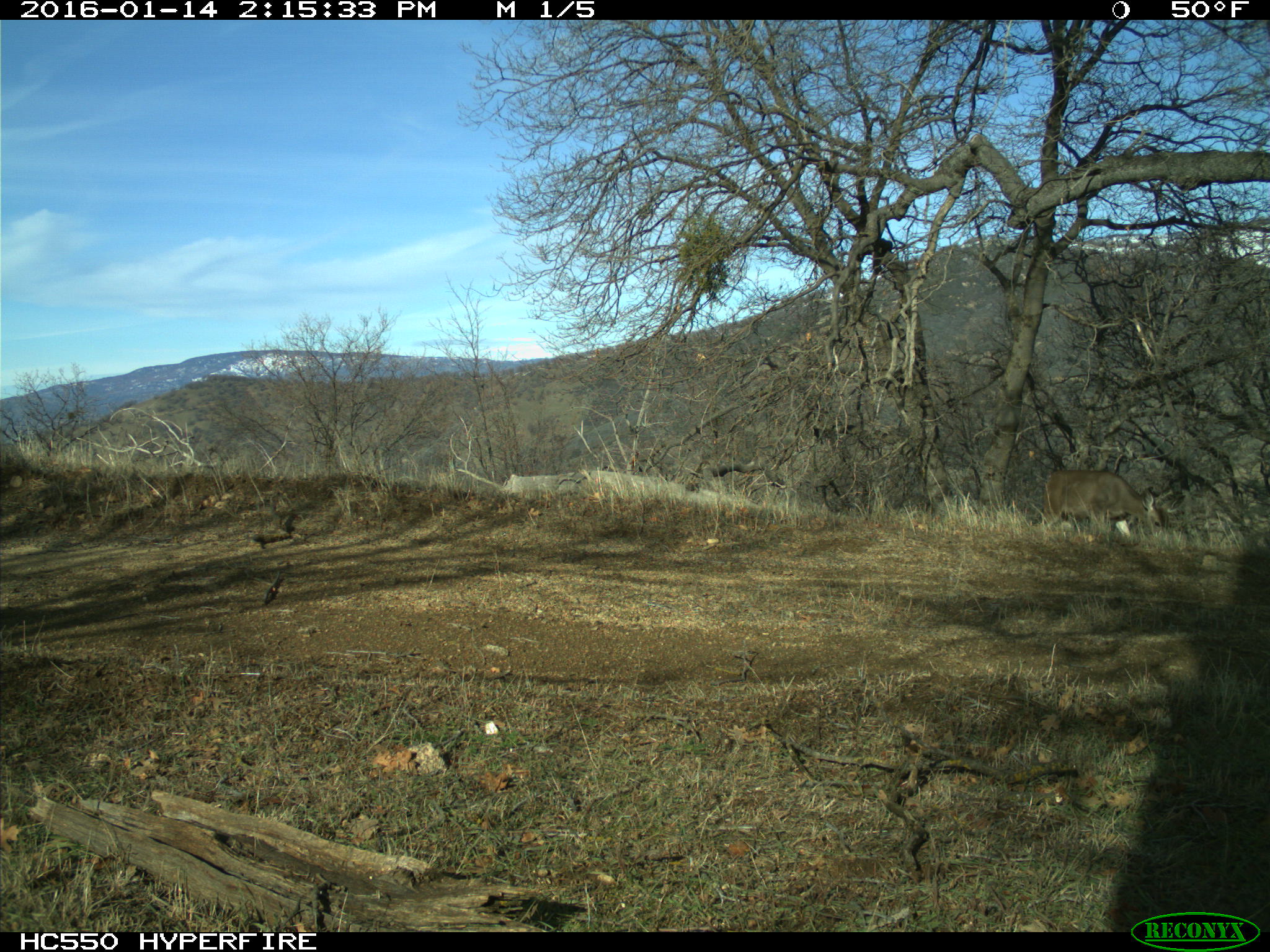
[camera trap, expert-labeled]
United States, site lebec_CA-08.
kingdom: Animalia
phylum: Chordata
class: Mammalia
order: Artiodactyla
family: Cervidae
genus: Odocoileus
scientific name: Odocoileus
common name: deer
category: unidentified deer